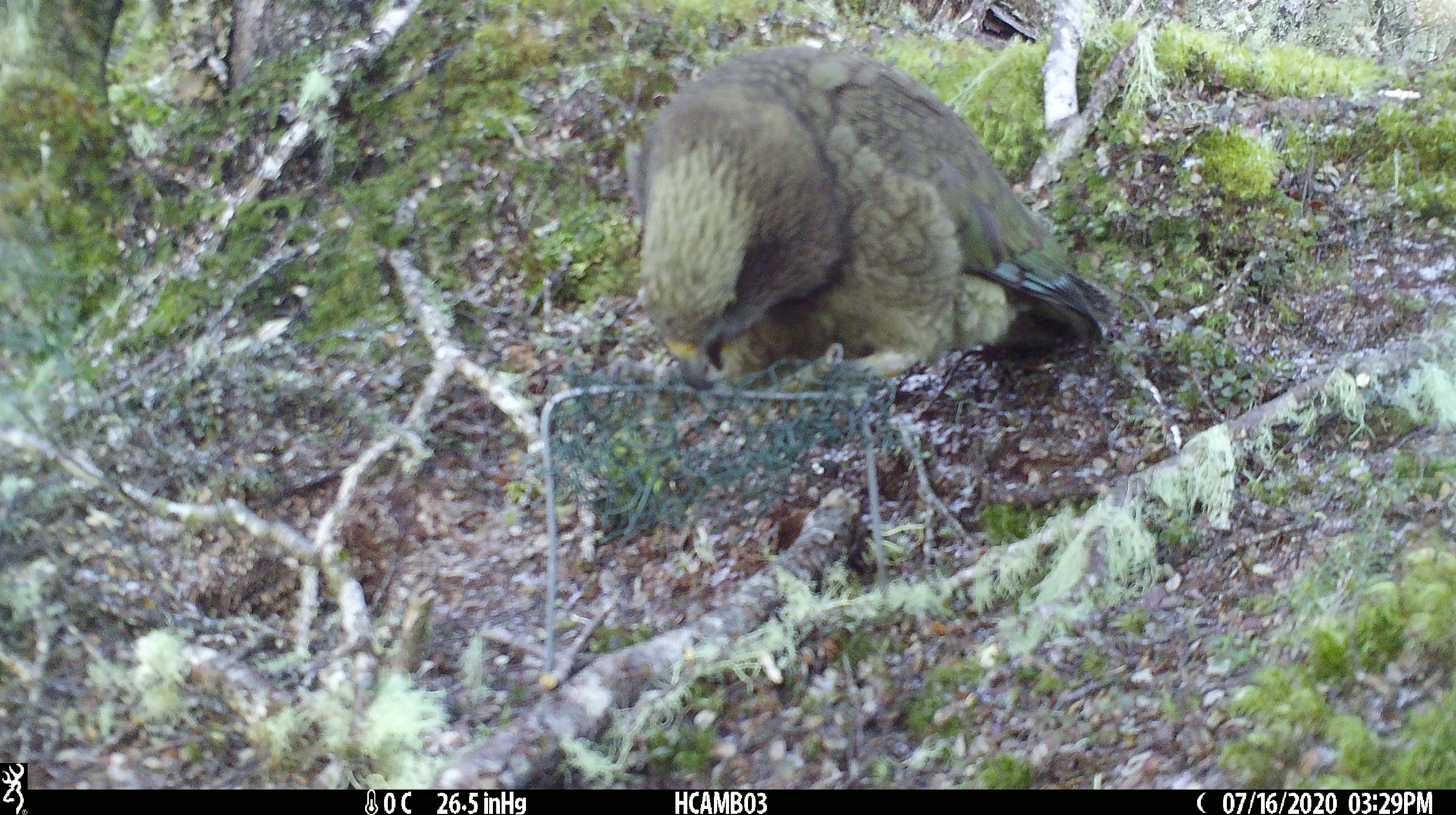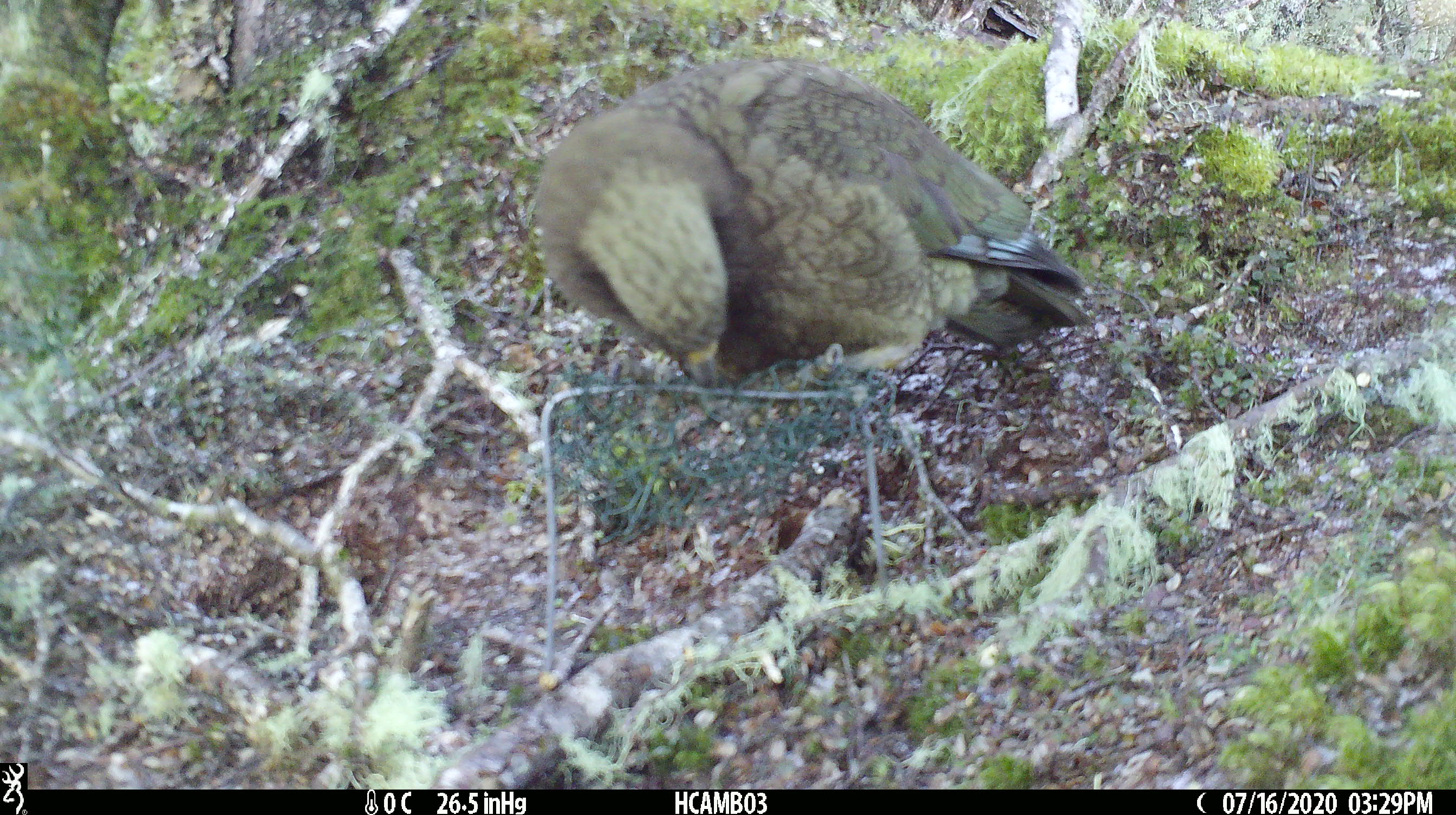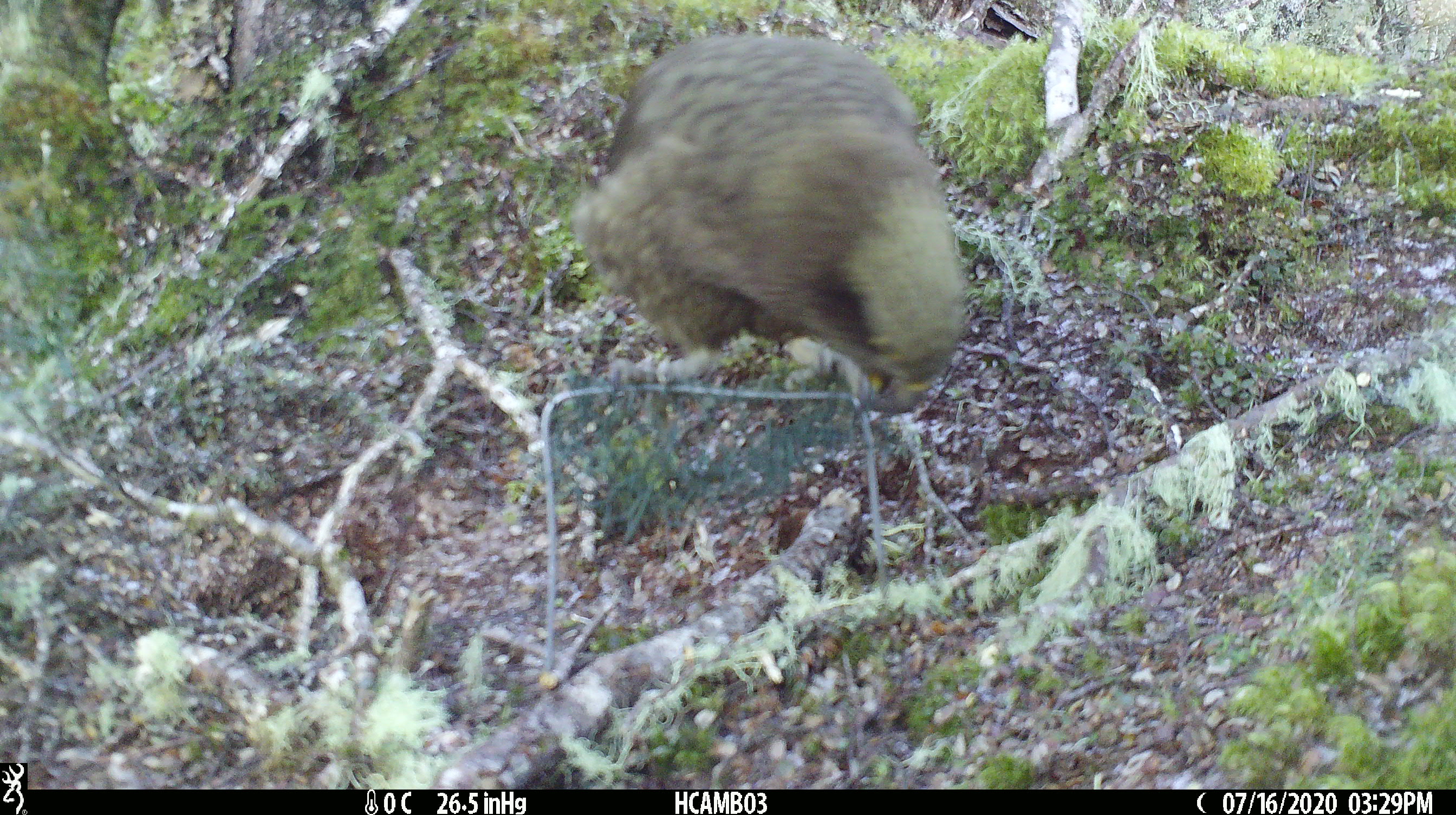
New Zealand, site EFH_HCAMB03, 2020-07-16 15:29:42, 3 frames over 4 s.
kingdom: Animalia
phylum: Chordata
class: Aves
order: Psittaciformes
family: Strigopidae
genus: Nestor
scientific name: Nestor notabilis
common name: kea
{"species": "kea (Nestor notabilis)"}